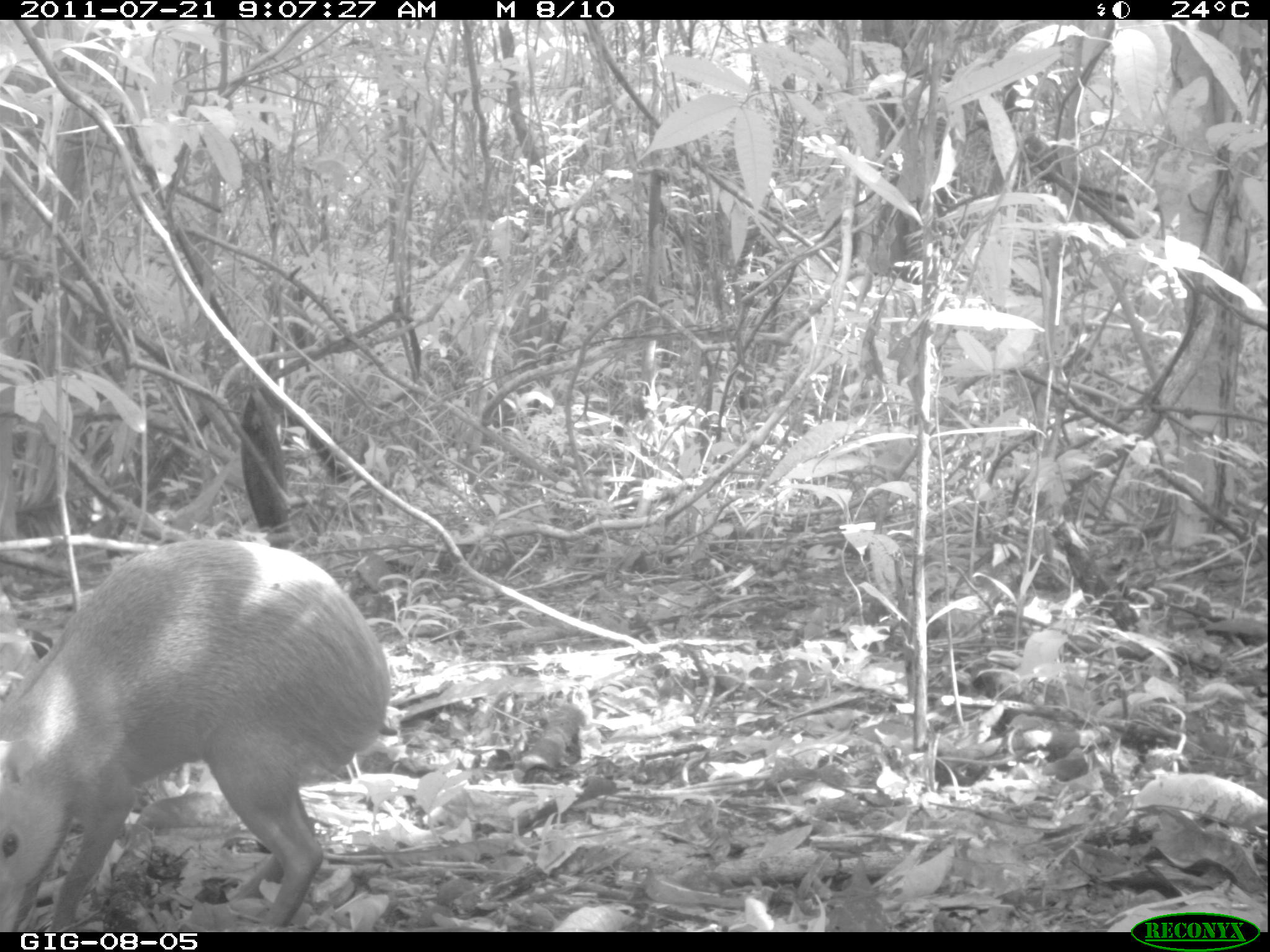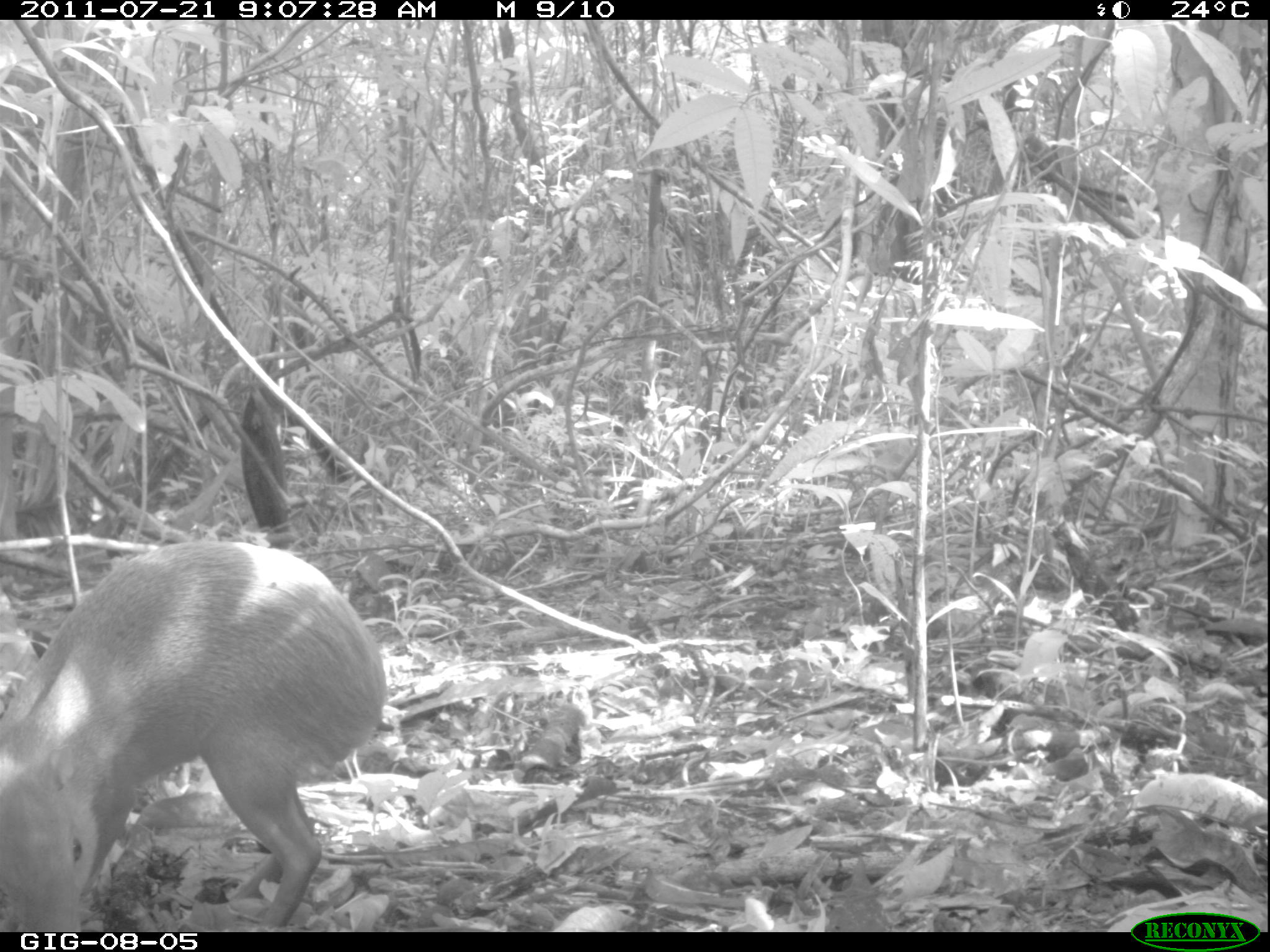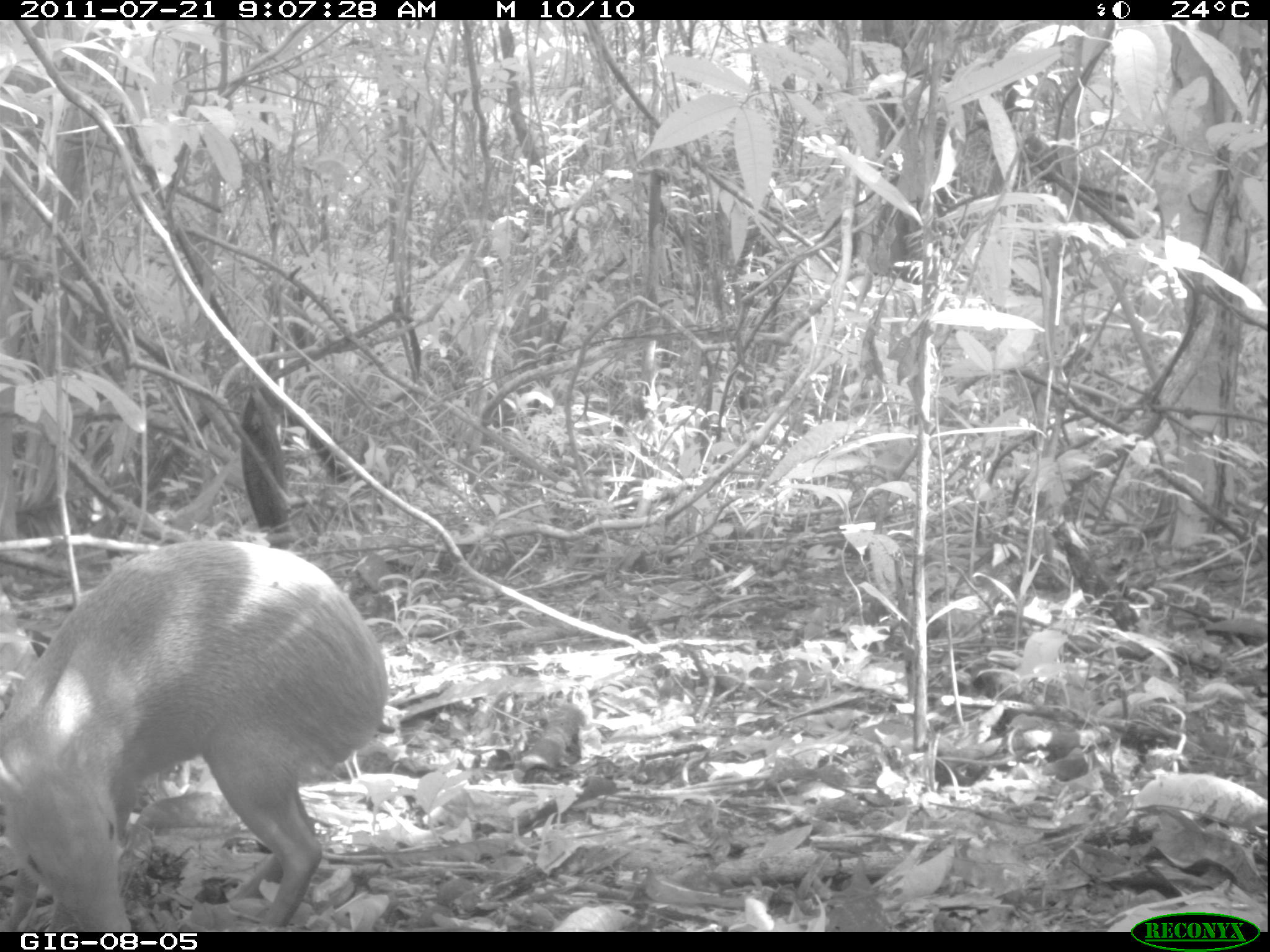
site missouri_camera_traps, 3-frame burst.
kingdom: Animalia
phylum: Chordata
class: Mammalia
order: Rodentia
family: Dasyproctidae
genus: Dasyprocta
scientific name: Dasyprocta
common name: agouti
Agouti (Dasyprocta). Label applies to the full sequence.